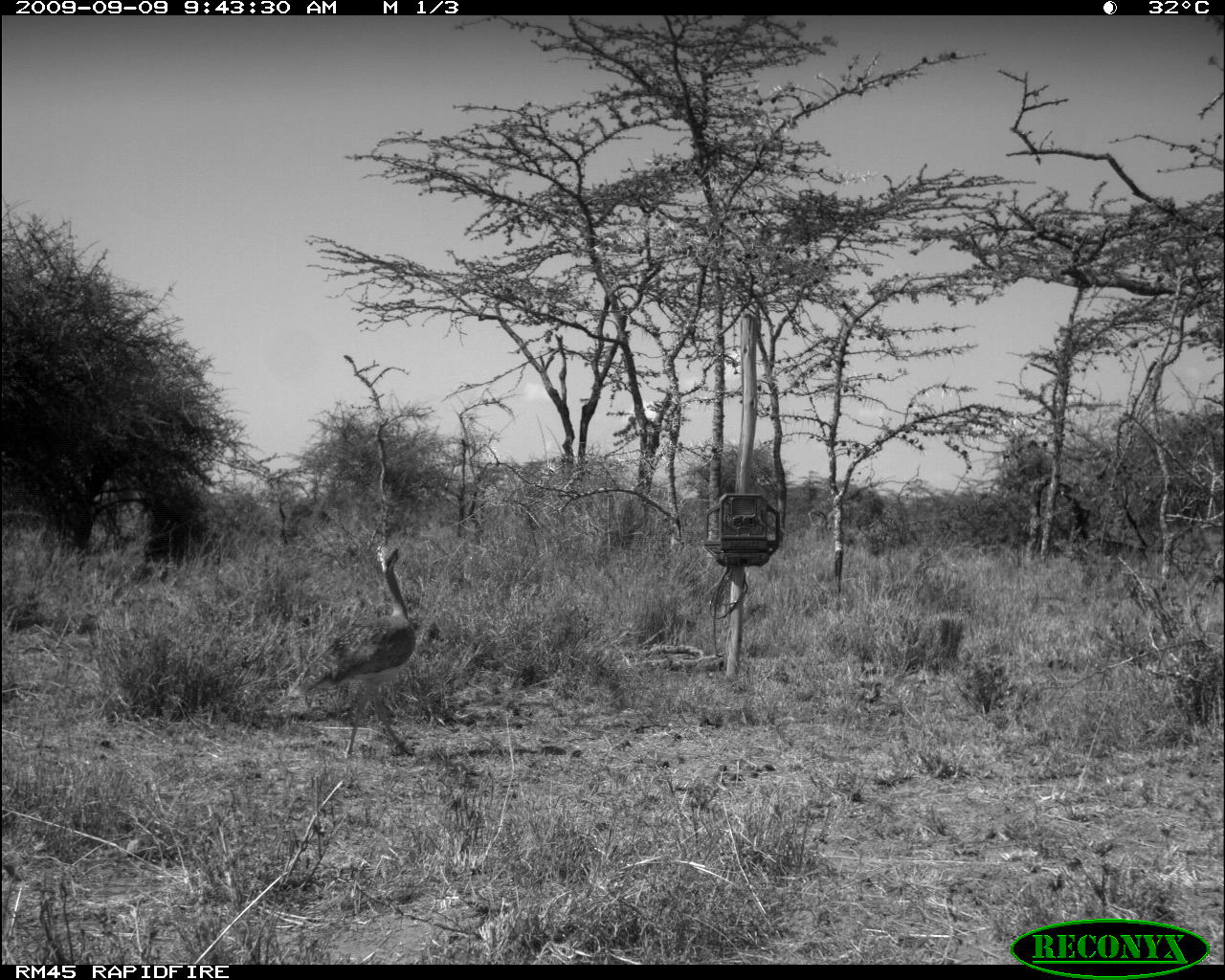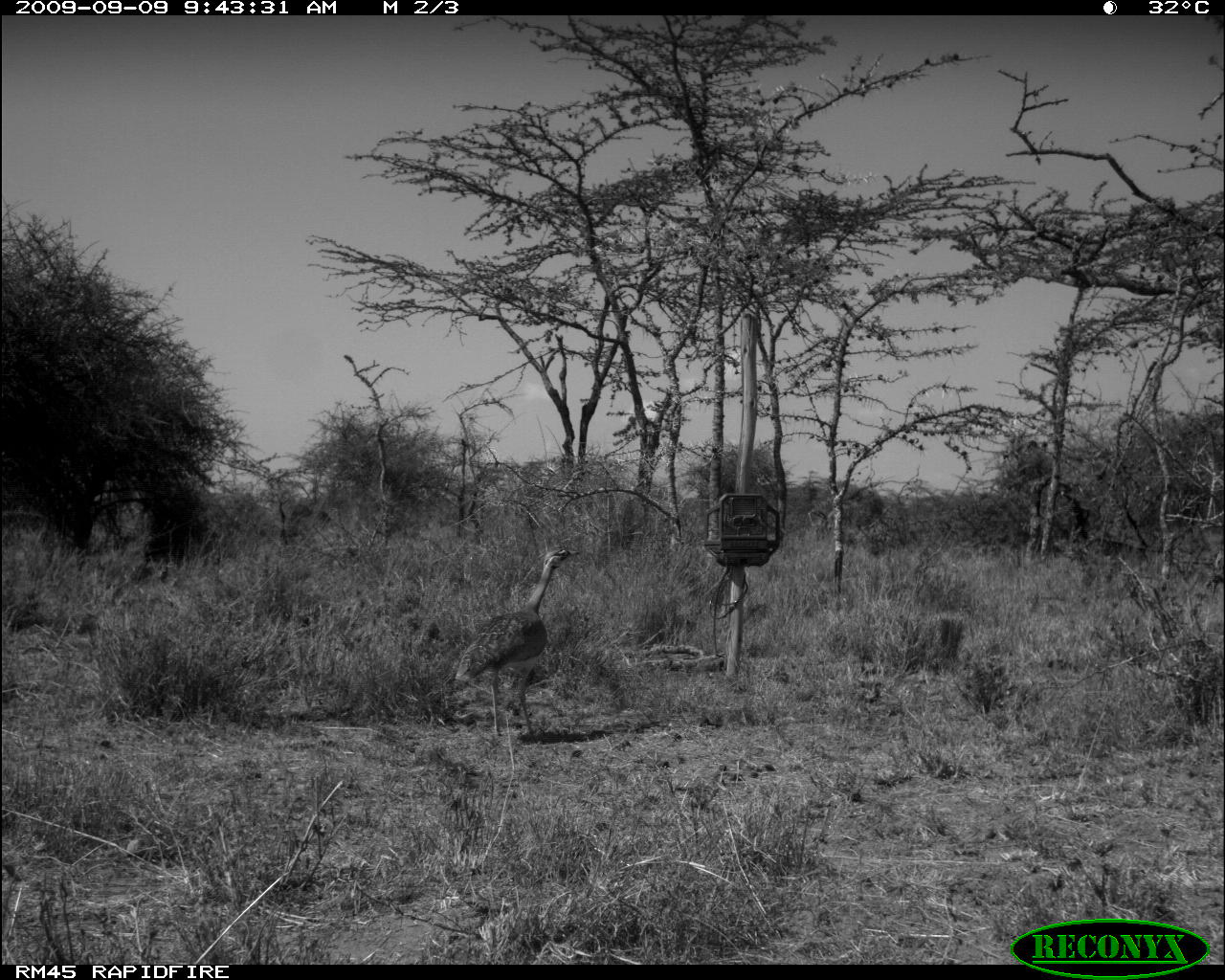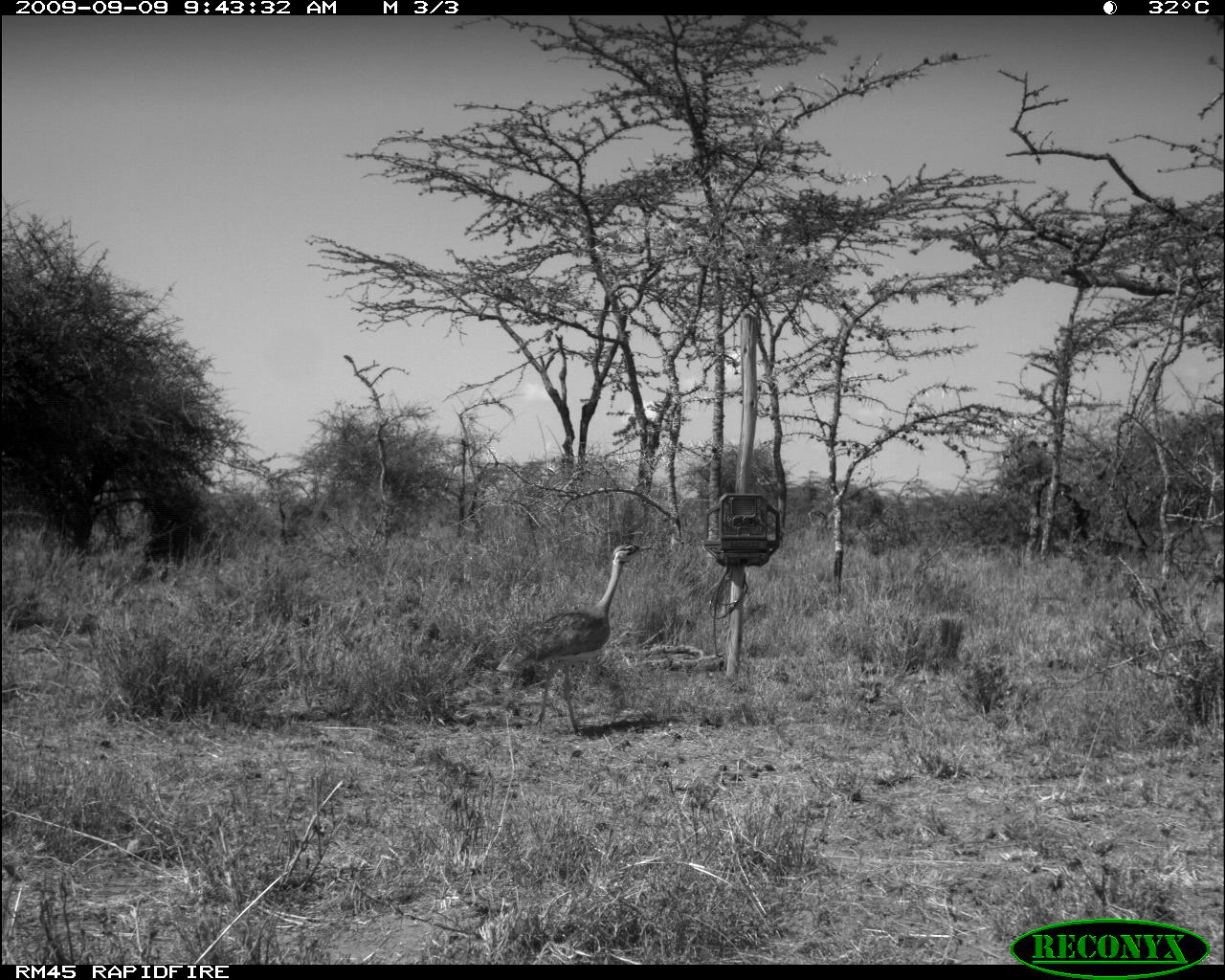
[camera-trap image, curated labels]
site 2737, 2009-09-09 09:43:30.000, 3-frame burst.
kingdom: Animalia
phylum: Chordata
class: Aves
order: Otidiformes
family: Otididae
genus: Eupodotis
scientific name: Eupodotis senegalensis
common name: white-bellied bustard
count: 1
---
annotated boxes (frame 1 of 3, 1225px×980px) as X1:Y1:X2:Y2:
eupodotis senegalensis: 287:546:415:760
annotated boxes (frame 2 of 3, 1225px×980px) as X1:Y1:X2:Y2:
eupodotis senegalensis: 454:548:581:741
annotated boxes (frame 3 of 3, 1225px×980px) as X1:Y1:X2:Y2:
eupodotis senegalensis: 496:543:653:737